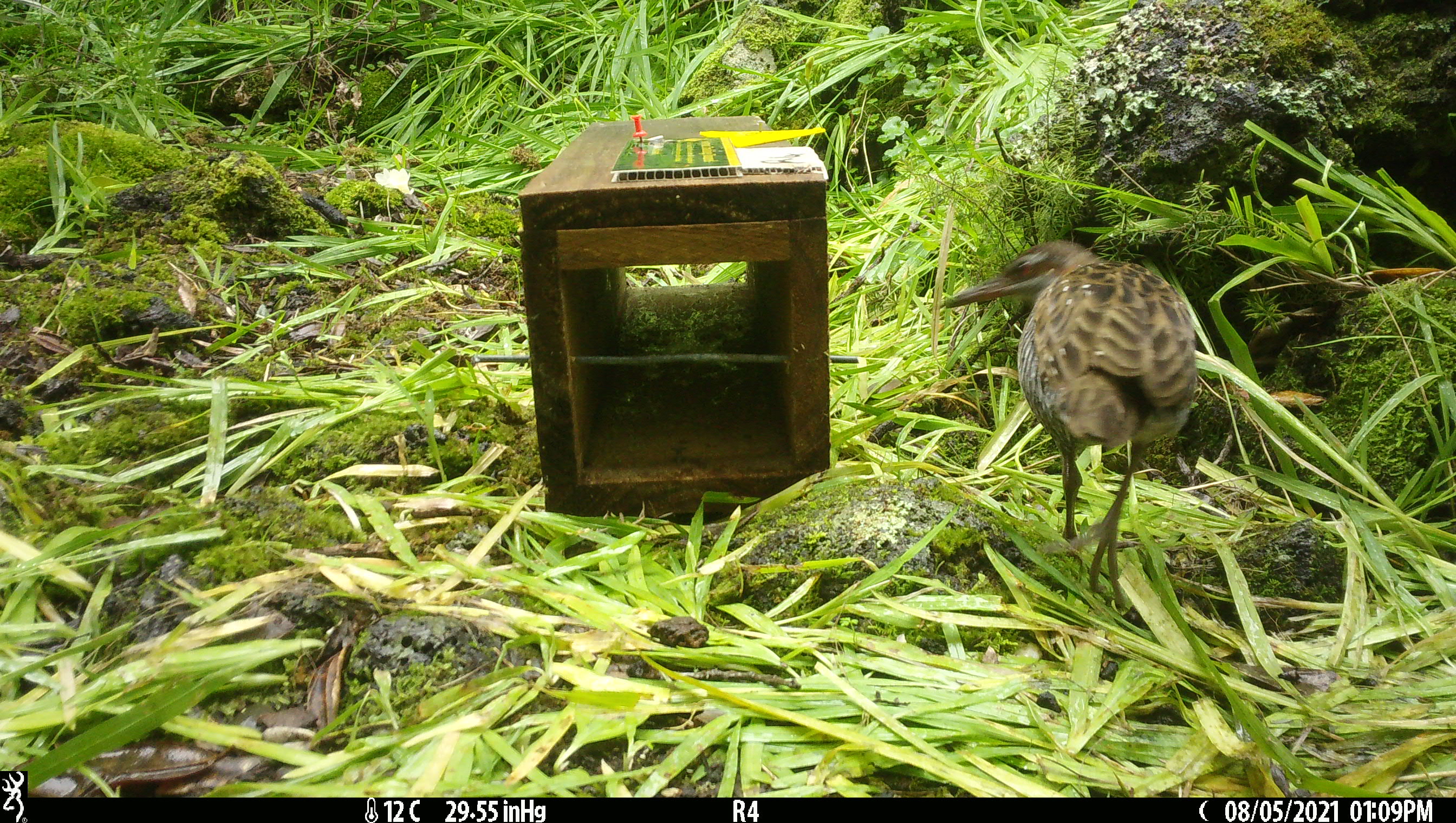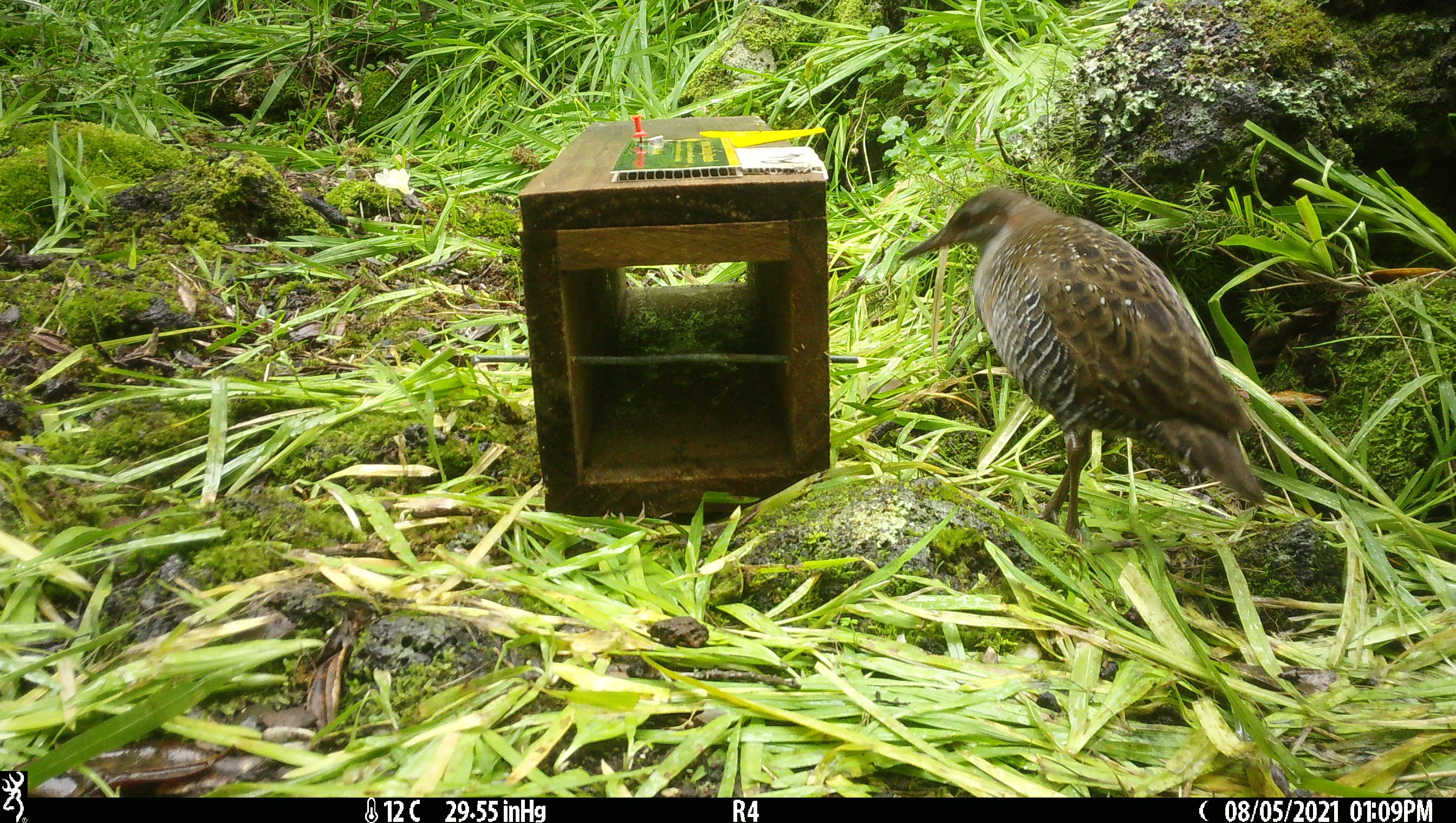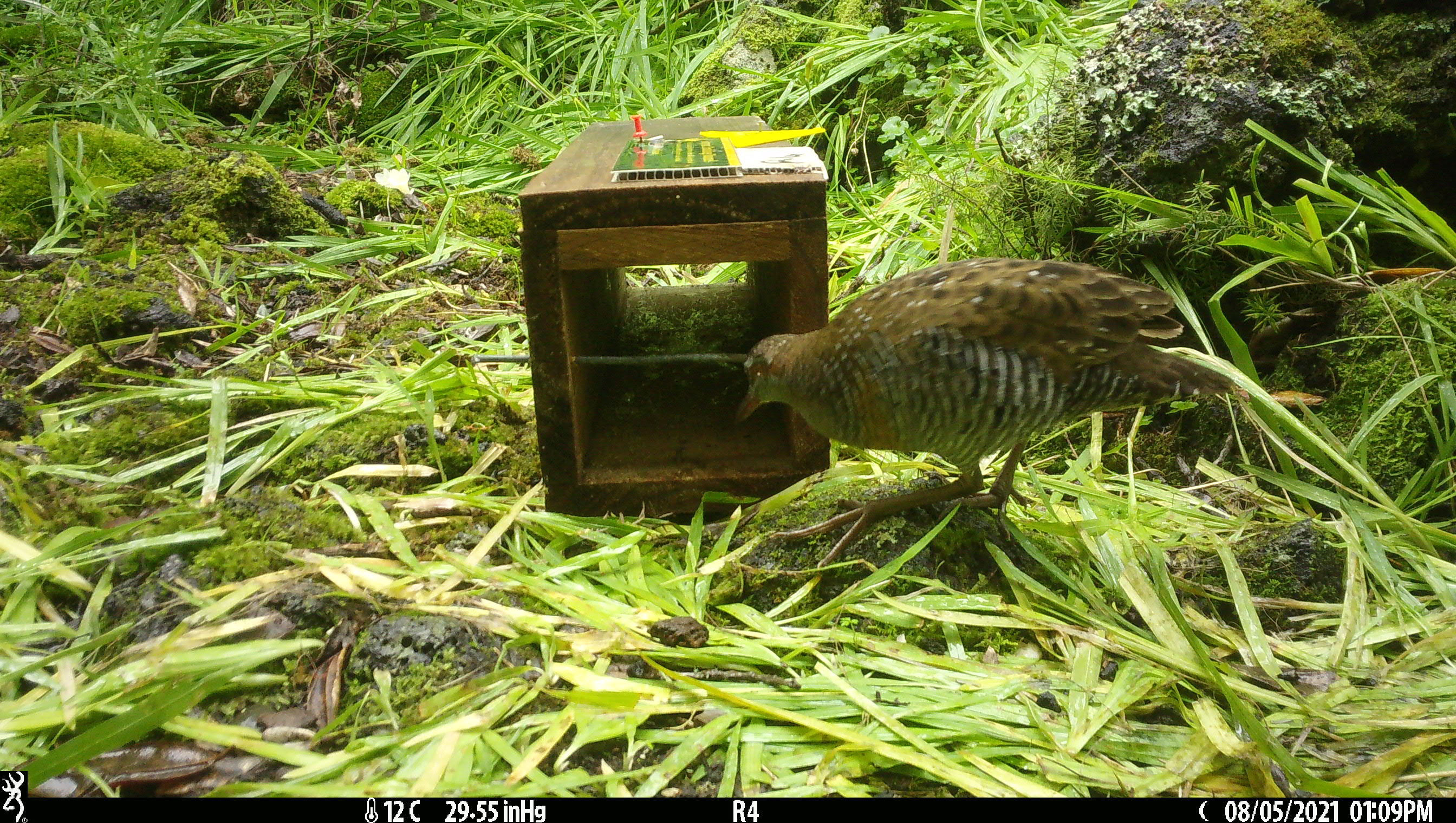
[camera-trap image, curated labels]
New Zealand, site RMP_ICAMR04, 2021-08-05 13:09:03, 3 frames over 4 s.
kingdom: Animalia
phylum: Chordata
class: Aves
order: Gruiformes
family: Rallidae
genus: Gallirallus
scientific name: Gallirallus philippensis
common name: buff-banded rail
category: banded rail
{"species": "banded rail (buff-banded rail) (Gallirallus philippensis)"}